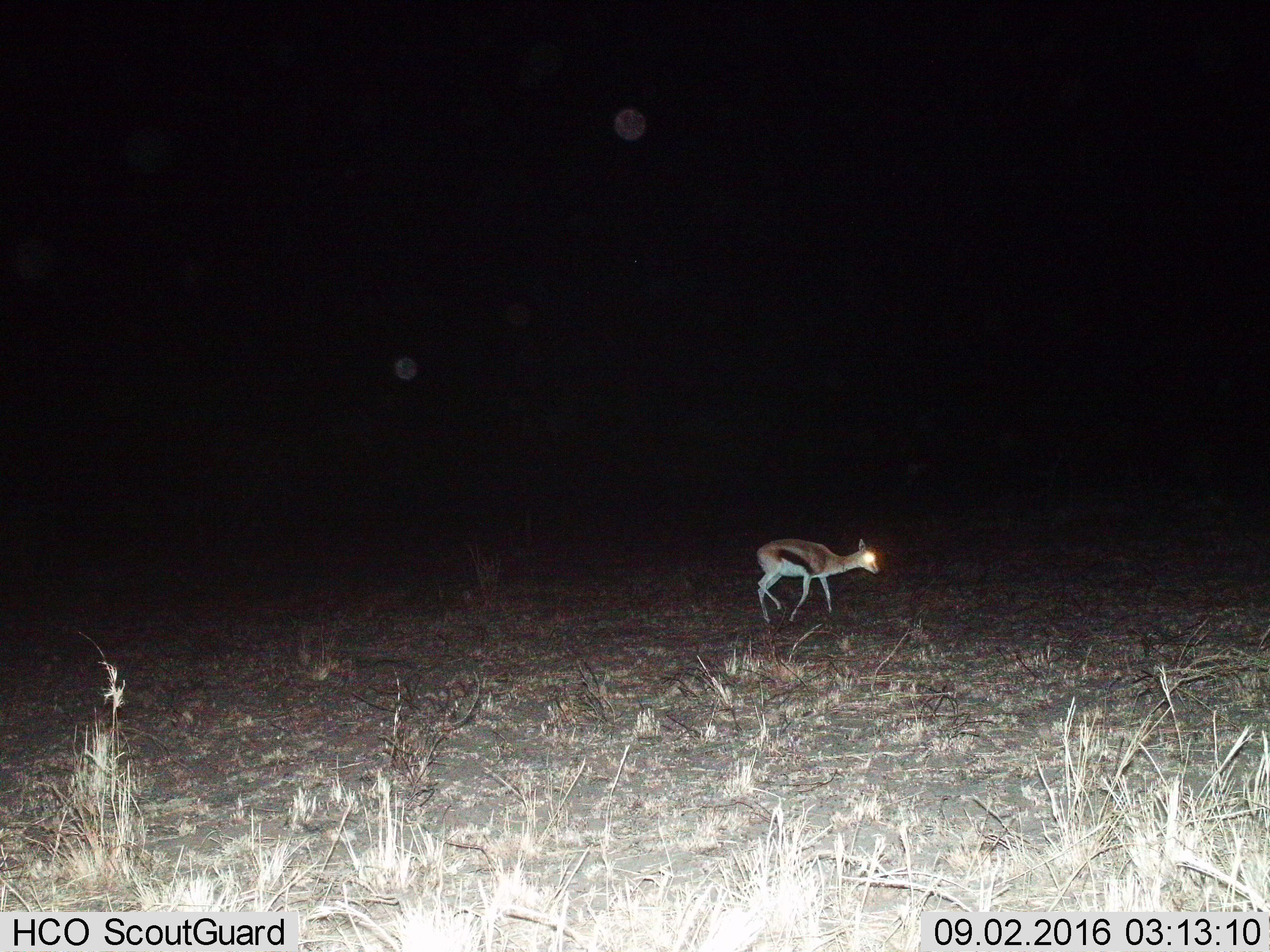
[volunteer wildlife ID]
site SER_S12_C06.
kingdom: Animalia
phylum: Chordata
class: Mammalia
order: Artiodactyla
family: Bovidae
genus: Eudorcas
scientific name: Eudorcas thomsonii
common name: thomson's gazelle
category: gazellethomsons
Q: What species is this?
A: Gazellethomsons (thomson's gazelle) (Eudorcas thomsonii).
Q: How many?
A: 1.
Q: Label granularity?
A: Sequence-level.